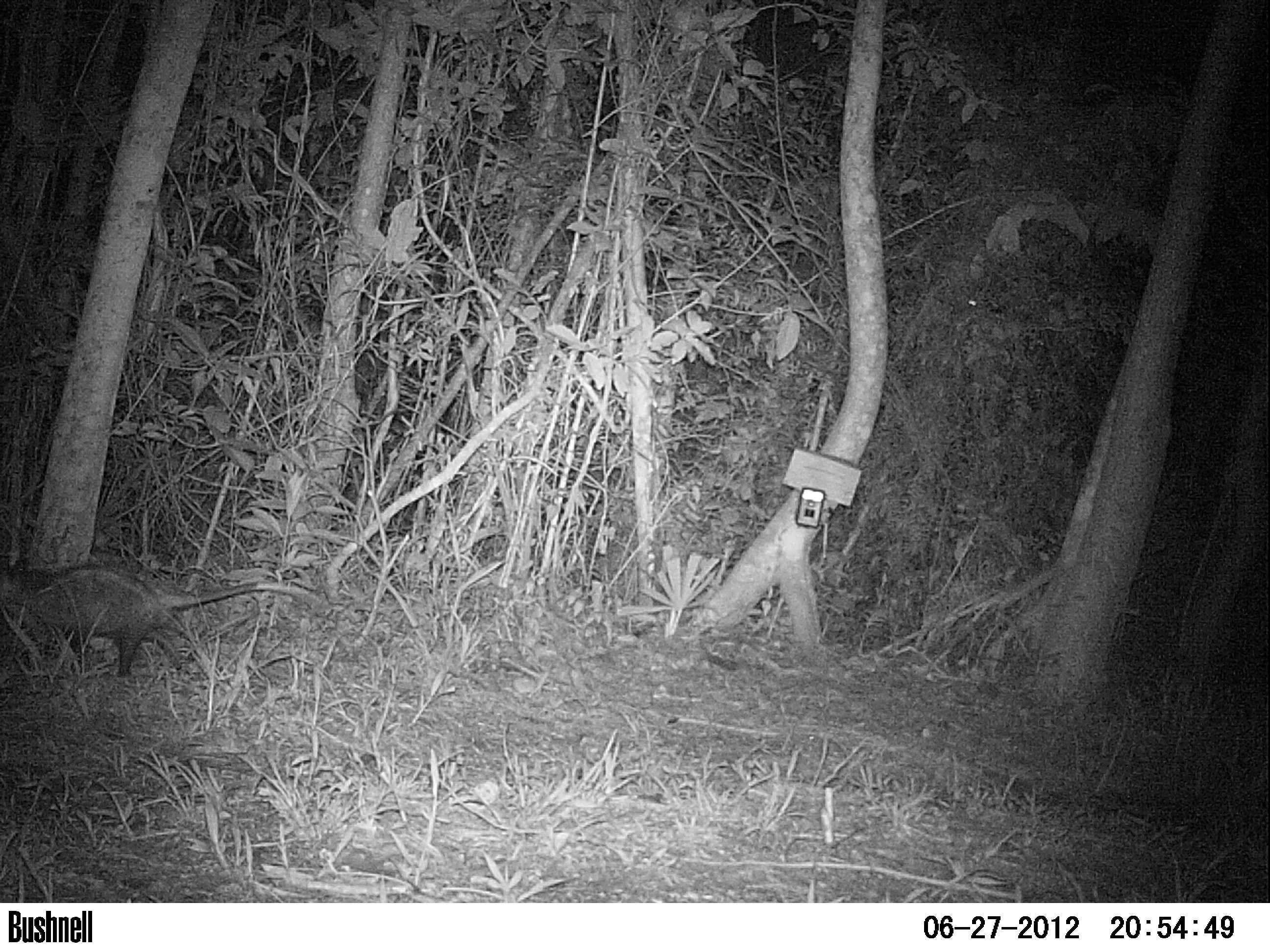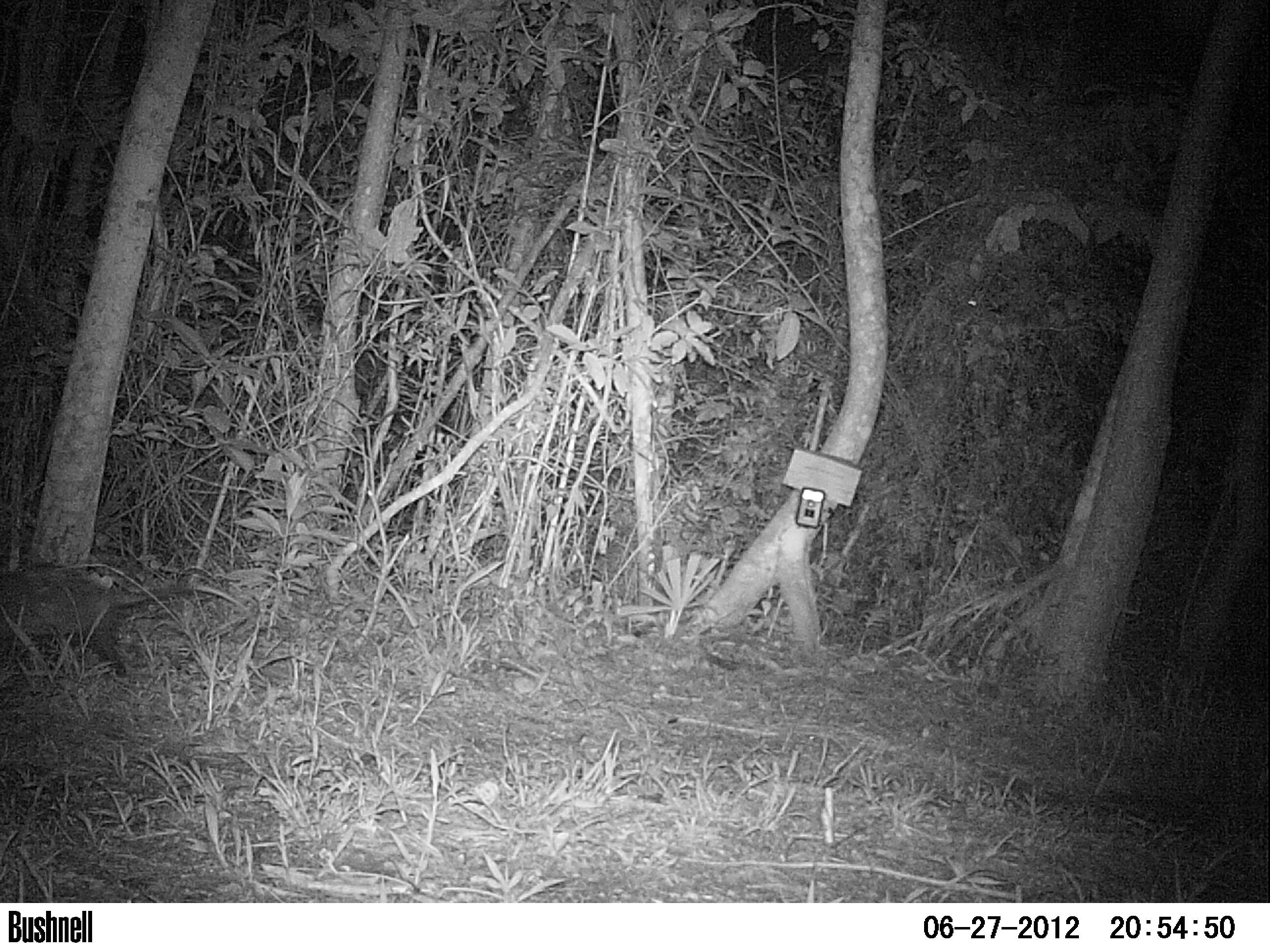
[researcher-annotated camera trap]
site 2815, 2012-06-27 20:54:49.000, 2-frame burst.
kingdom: Animalia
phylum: Chordata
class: Mammalia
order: Didelphimorphia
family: Didelphidae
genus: Didelphis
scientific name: Didelphis virginiana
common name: virginia opossum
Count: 1.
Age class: adult.